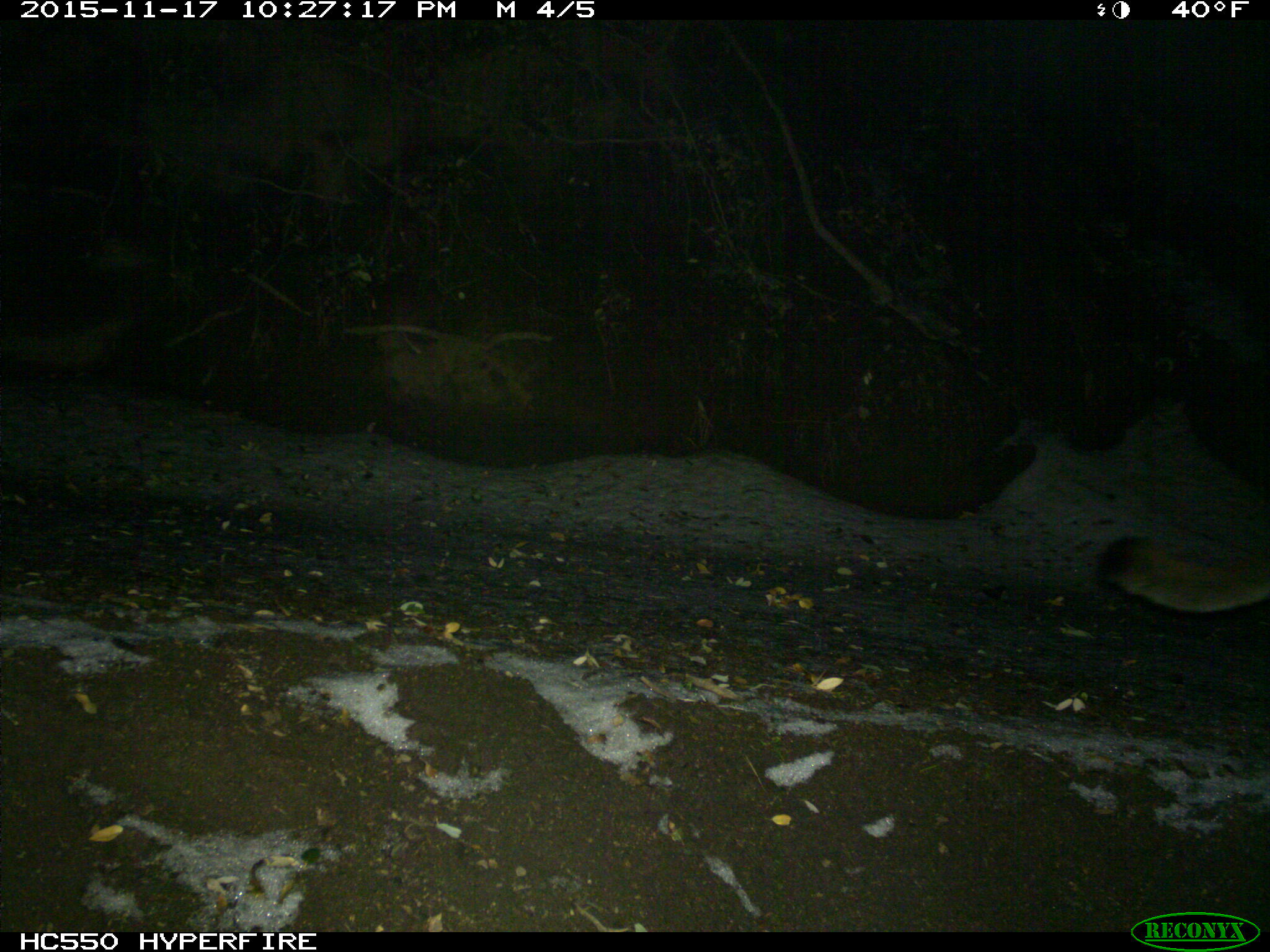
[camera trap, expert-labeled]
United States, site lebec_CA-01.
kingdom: Animalia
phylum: Chordata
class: Mammalia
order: Carnivora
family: Felidae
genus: Puma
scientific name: Puma concolor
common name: mountain lion